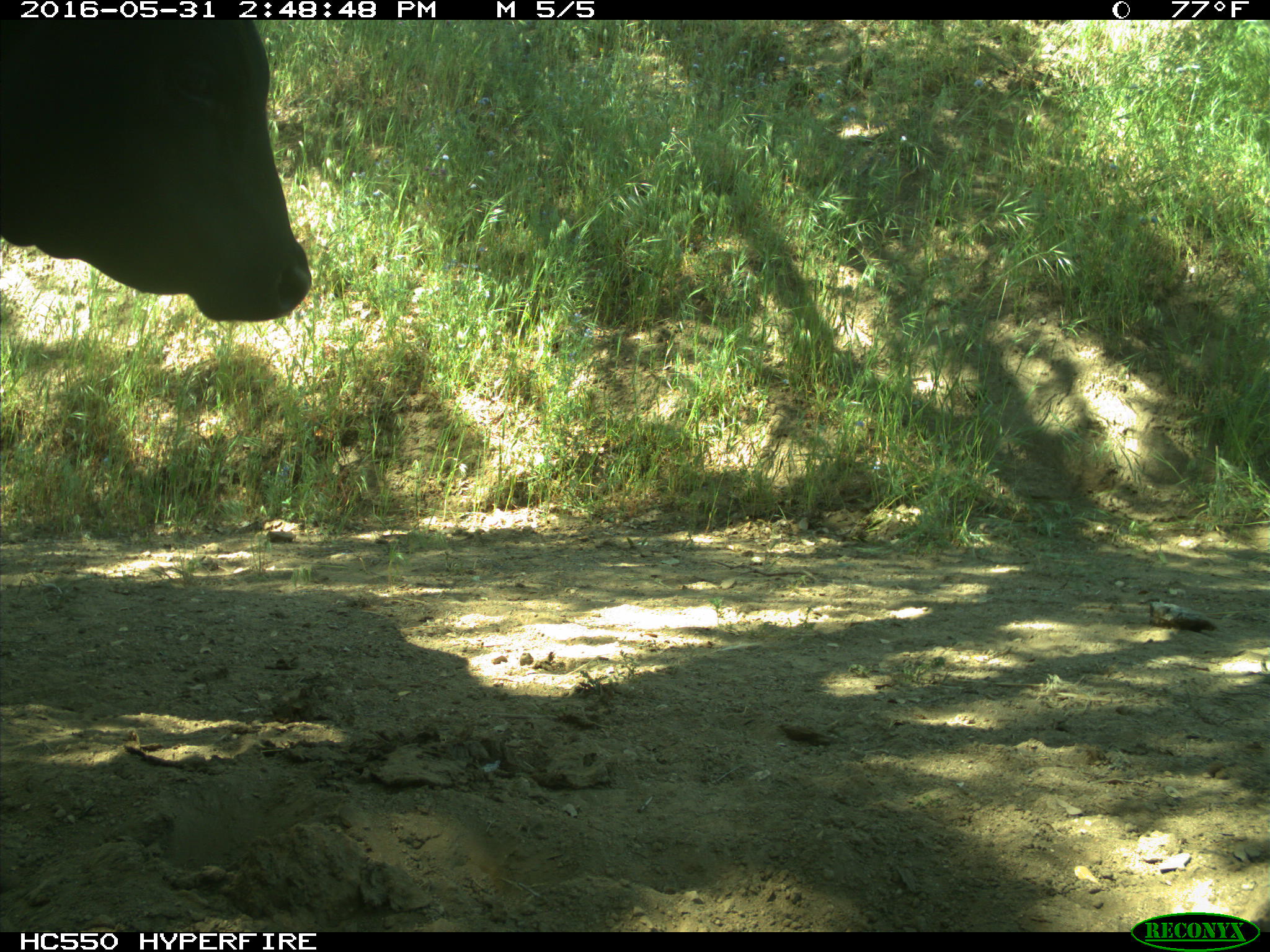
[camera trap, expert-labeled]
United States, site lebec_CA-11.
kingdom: Animalia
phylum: Chordata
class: Mammalia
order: Artiodactyla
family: Bovidae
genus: Bos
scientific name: Bos taurus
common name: domestic cow